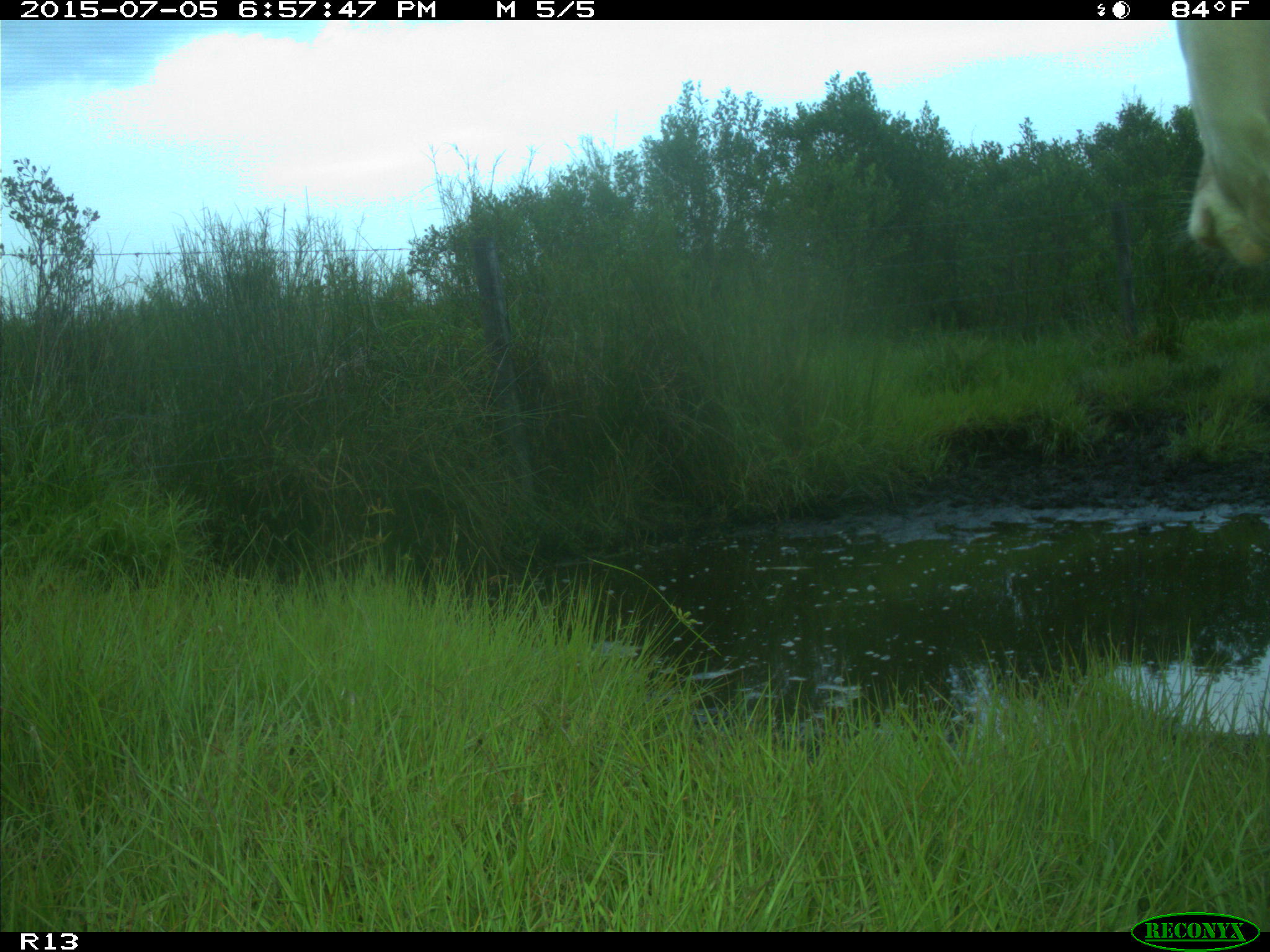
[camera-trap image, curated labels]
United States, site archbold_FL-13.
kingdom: Animalia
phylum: Chordata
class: Mammalia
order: Artiodactyla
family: Bovidae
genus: Bos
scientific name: Bos taurus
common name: domestic cow